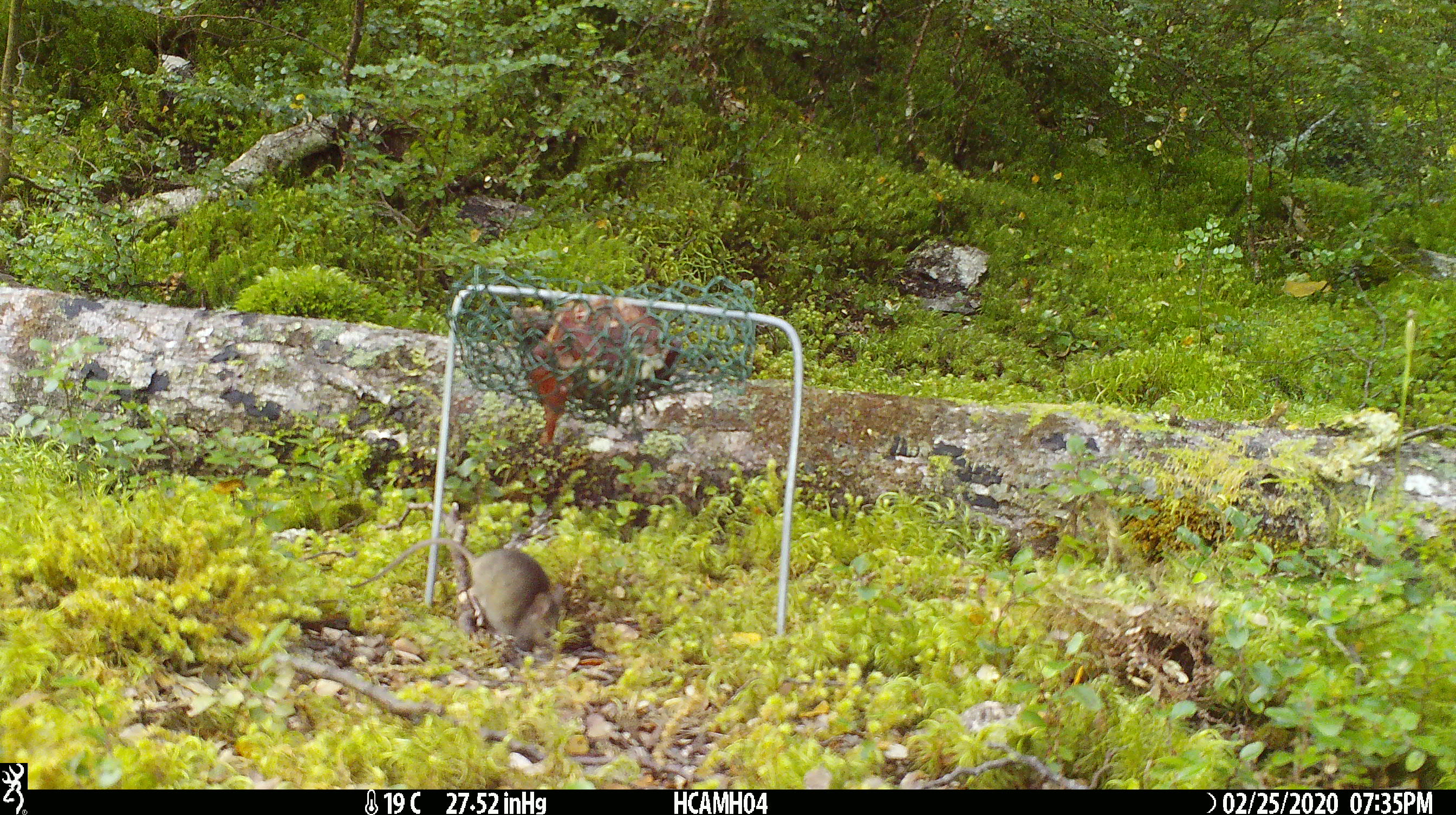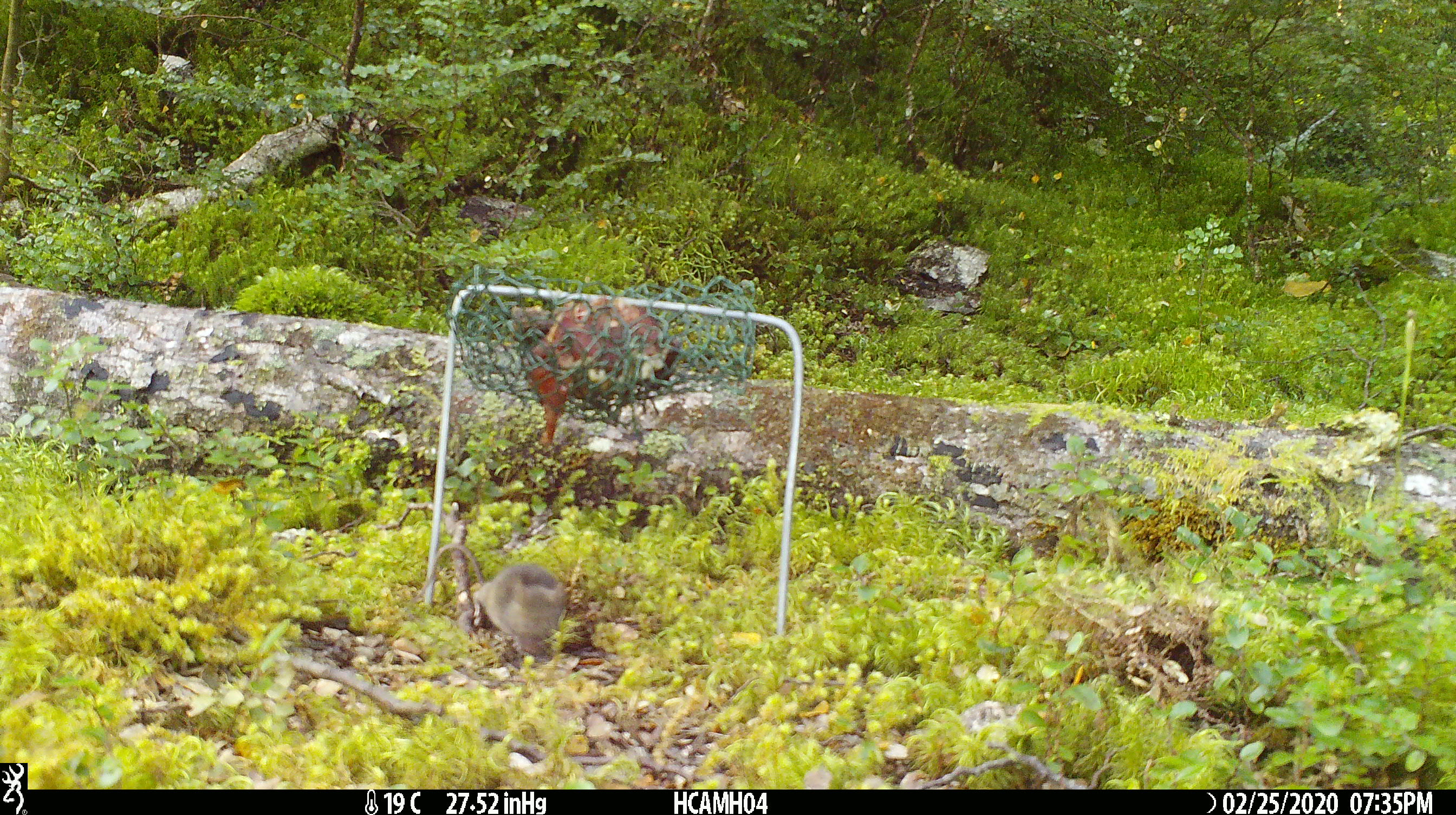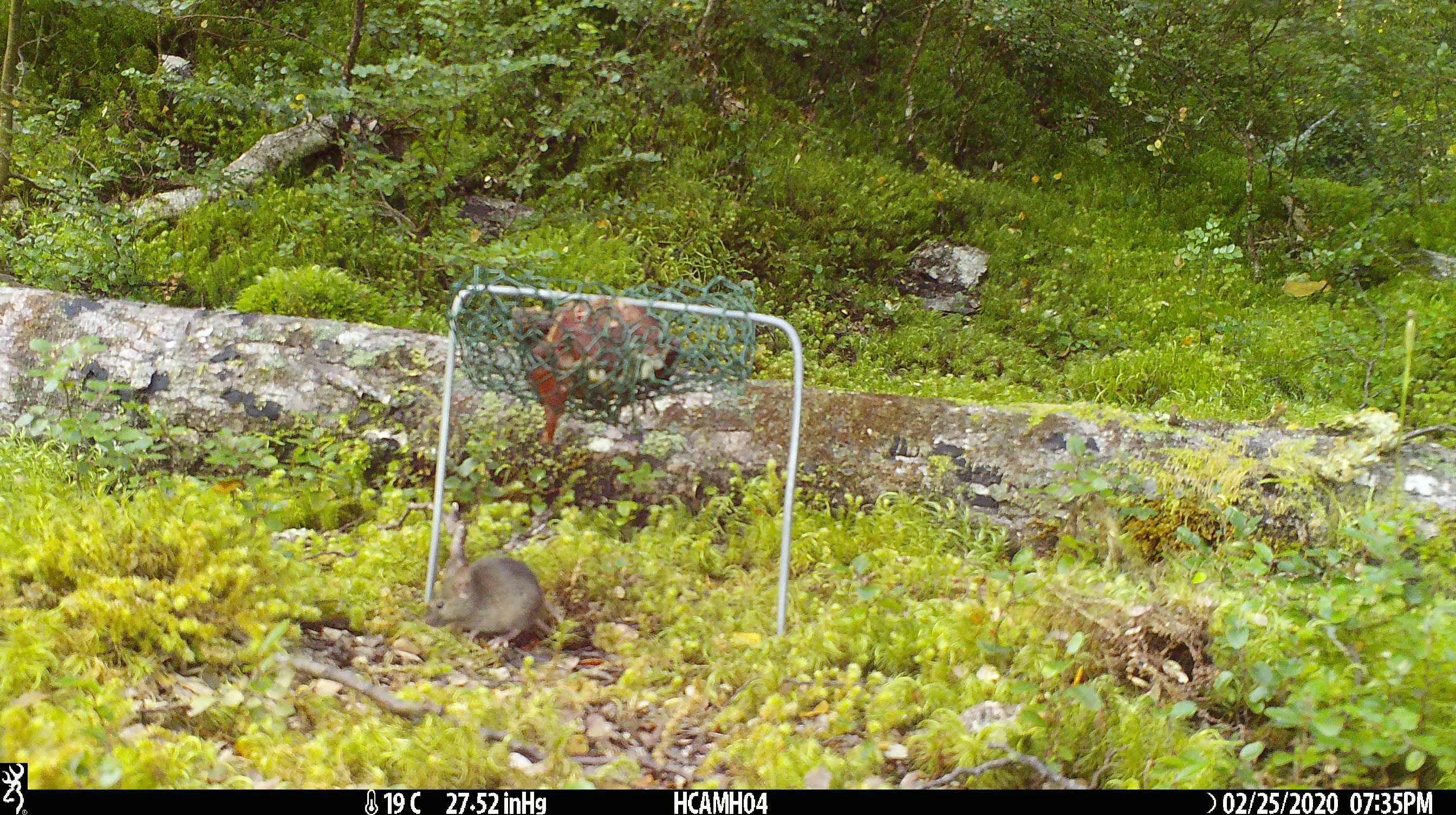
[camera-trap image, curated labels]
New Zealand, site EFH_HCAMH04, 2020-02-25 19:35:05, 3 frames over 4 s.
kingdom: Animalia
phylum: Chordata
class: Mammalia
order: Rodentia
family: Muridae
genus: Mus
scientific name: Mus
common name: mouse